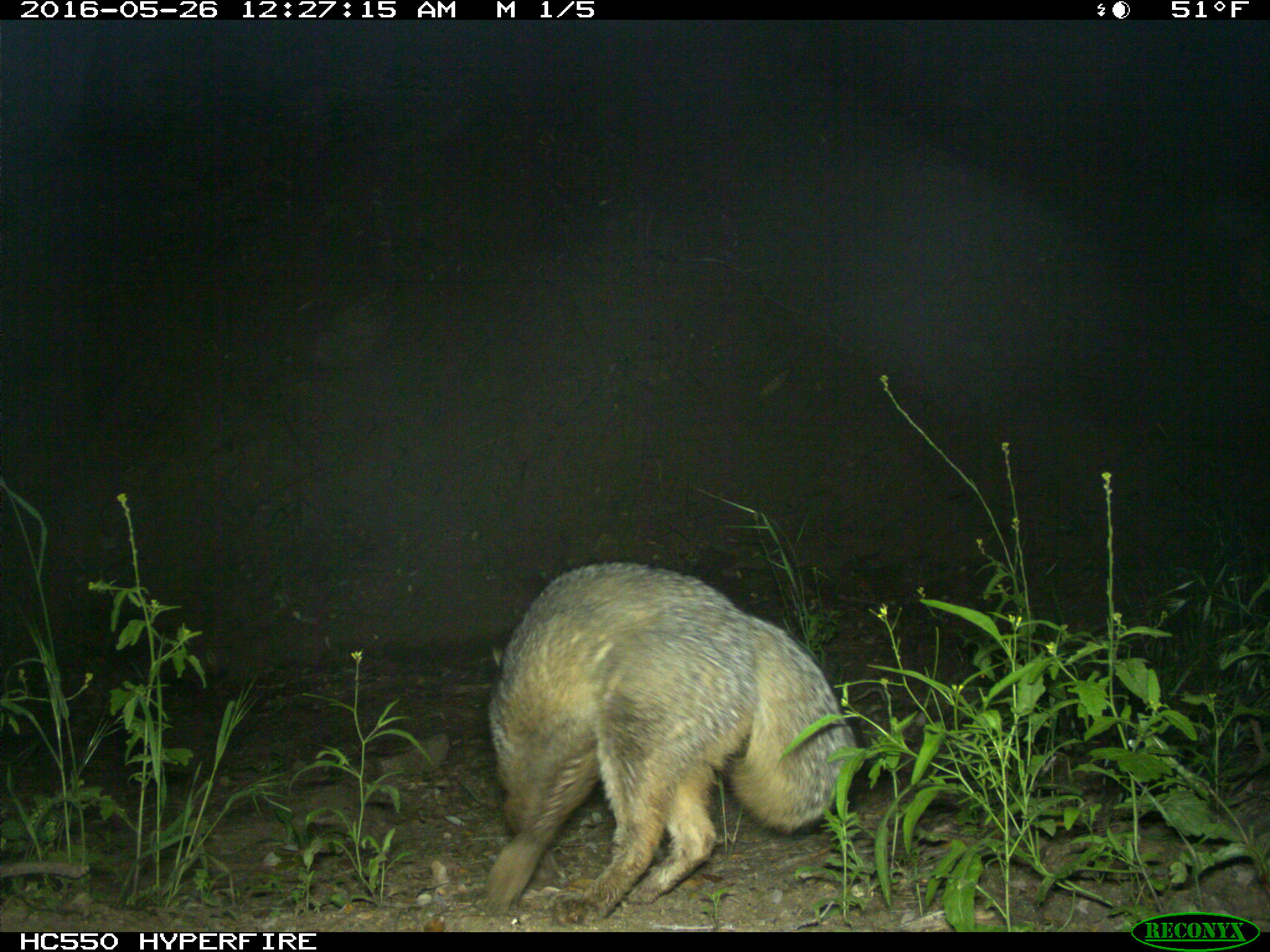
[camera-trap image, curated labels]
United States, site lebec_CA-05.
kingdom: Animalia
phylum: Chordata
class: Mammalia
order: Carnivora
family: Canidae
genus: Urocyon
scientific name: Urocyon cinereoargenteus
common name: gray fox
Urocyon cinereoargenteus (gray fox).